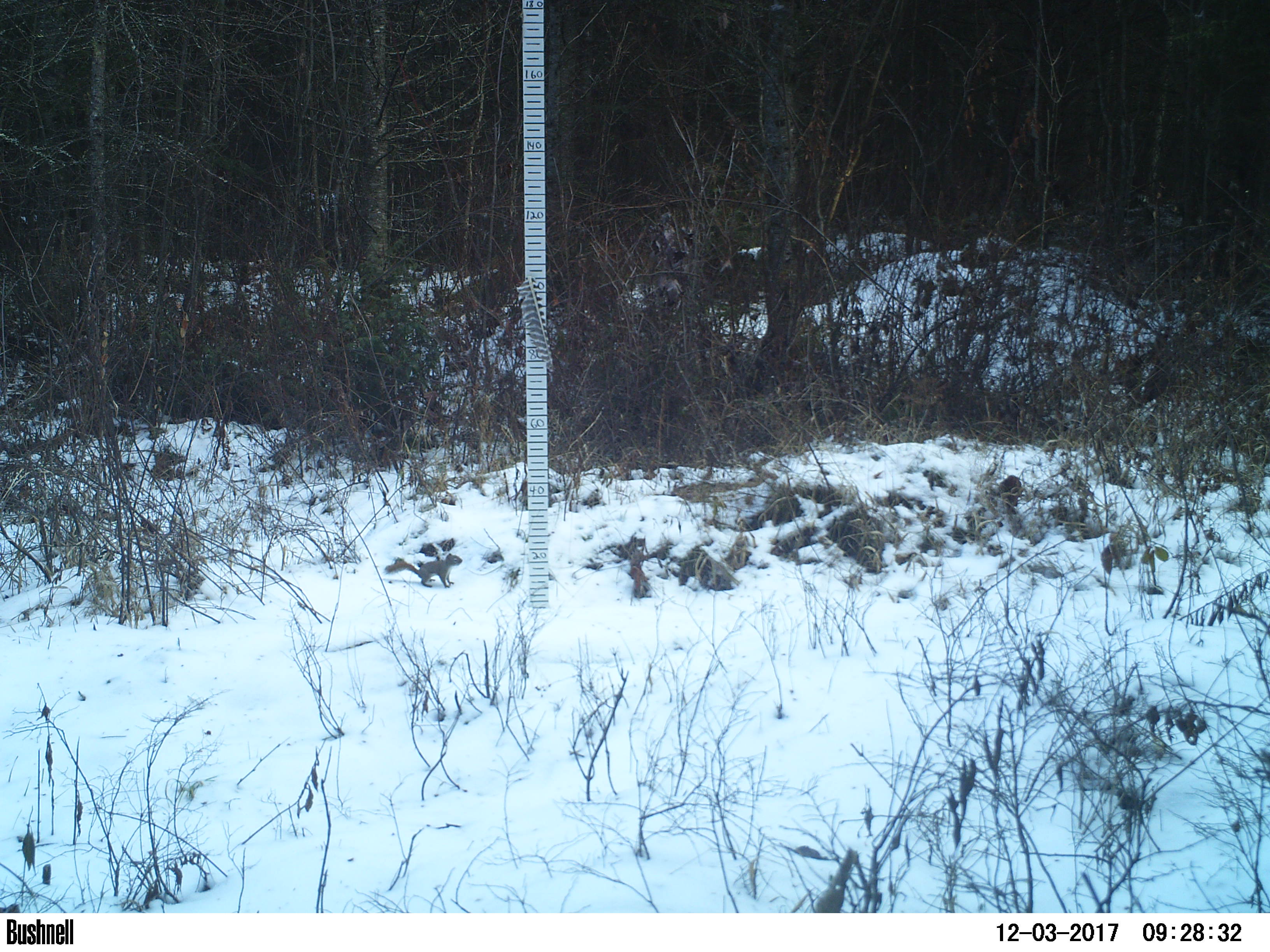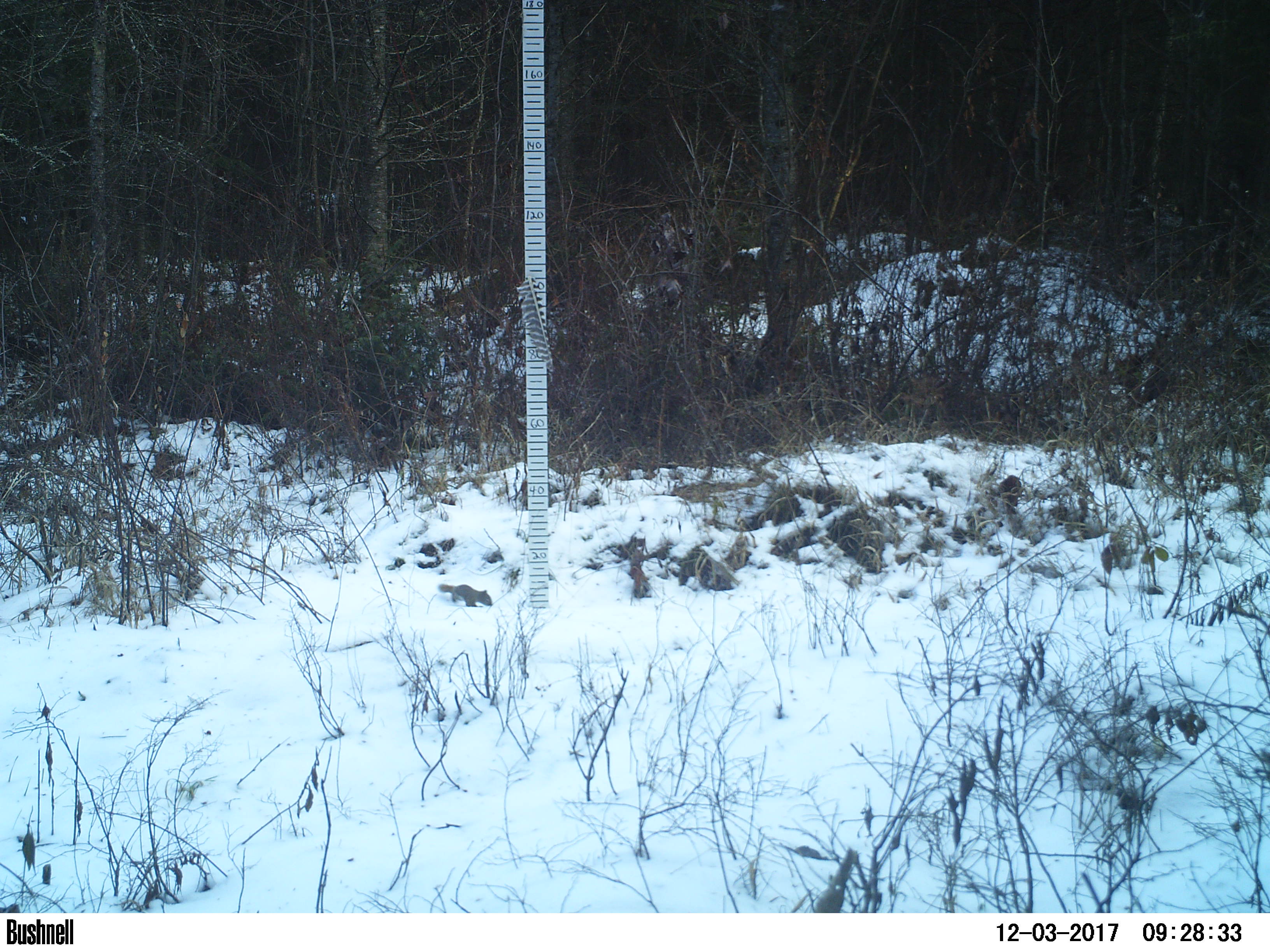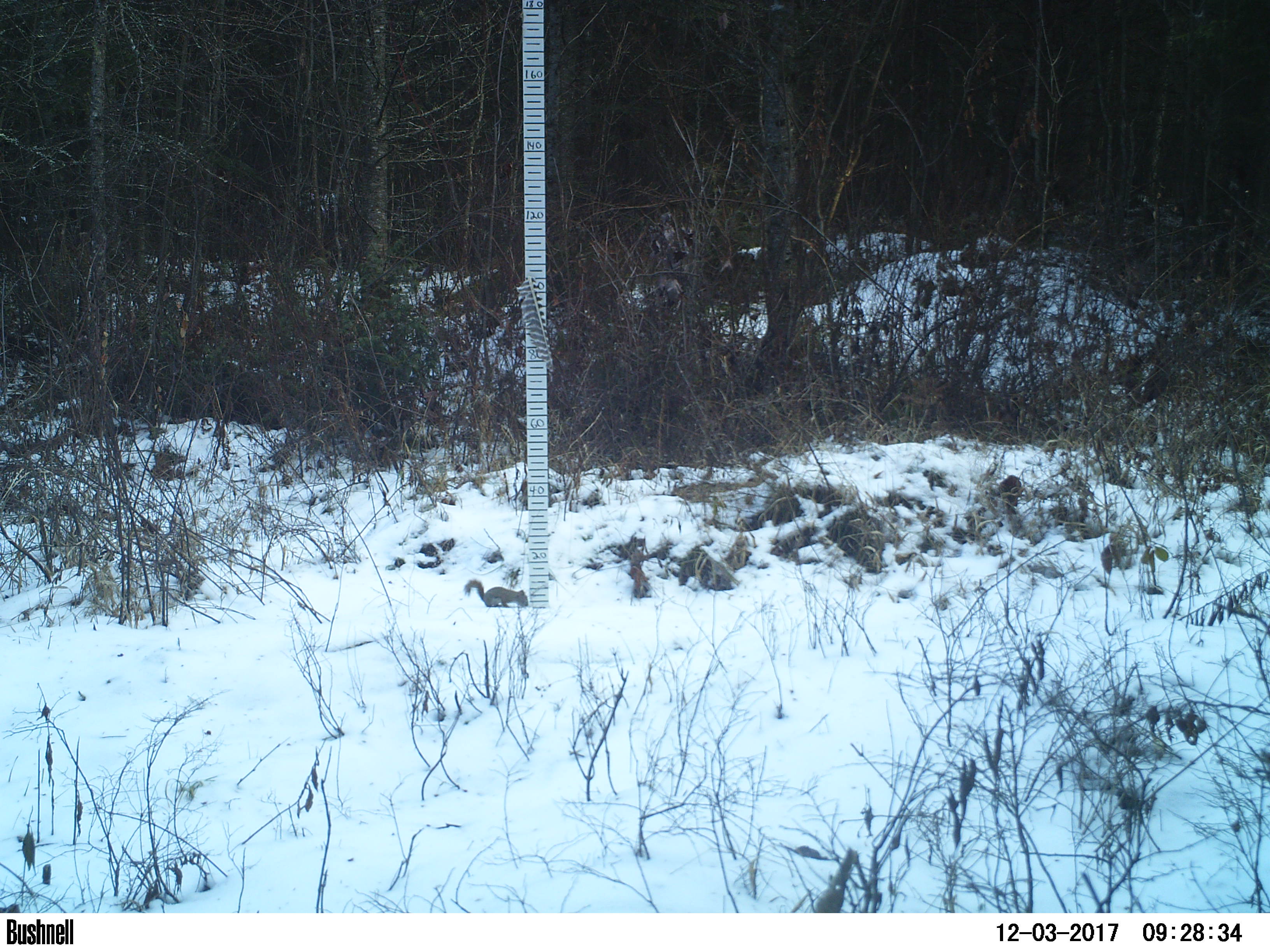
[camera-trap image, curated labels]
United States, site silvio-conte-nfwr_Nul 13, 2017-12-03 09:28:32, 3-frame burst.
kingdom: Animalia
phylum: Chordata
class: Mammalia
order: Rodentia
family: Sciuridae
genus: Tamiasciurus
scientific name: Tamiasciurus hudsonicus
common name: red squirrel